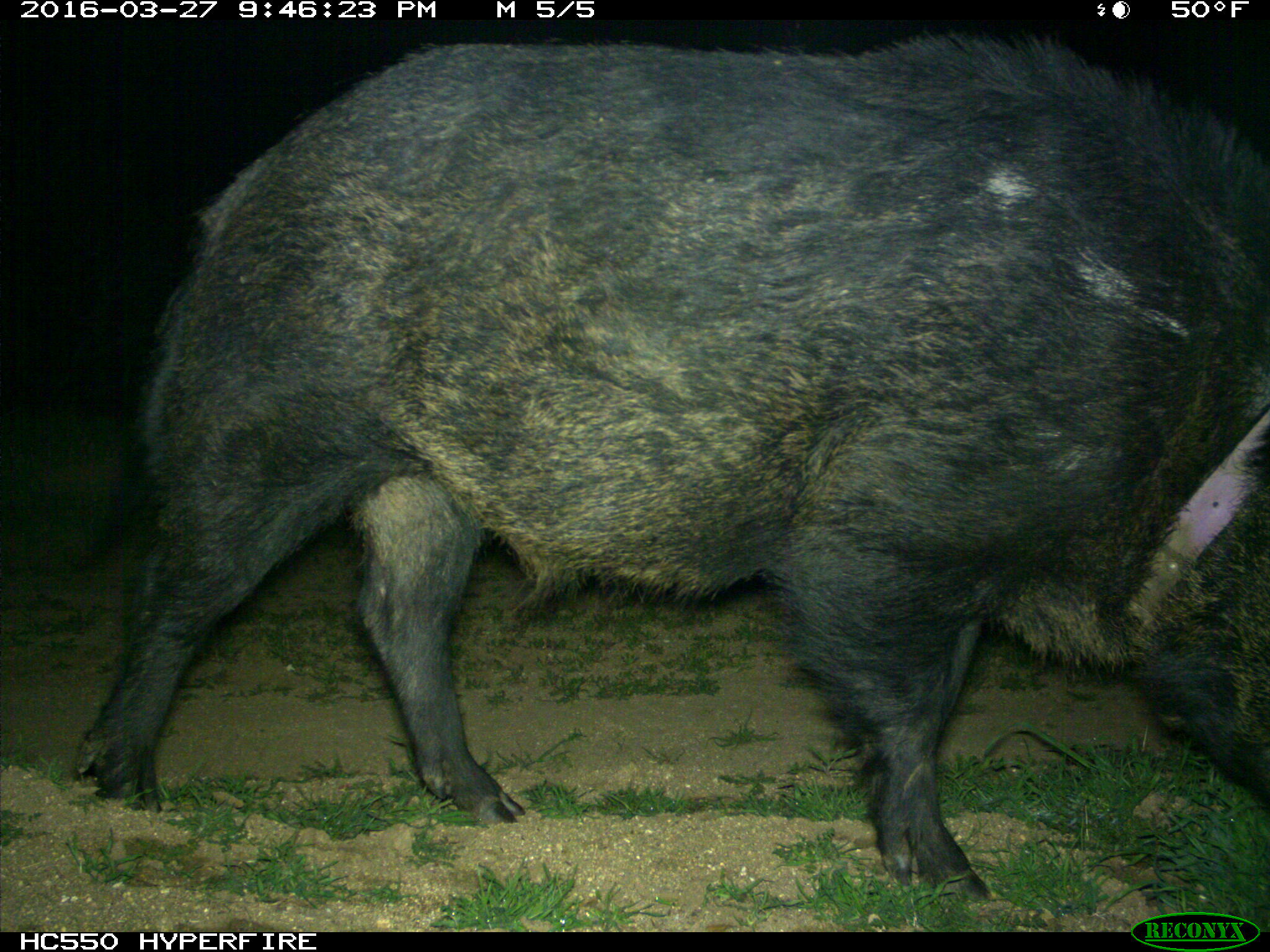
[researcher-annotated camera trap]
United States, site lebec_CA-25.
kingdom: Animalia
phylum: Chordata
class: Mammalia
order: Artiodactyla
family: Suidae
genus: Sus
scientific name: Sus scrofa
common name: wild boar